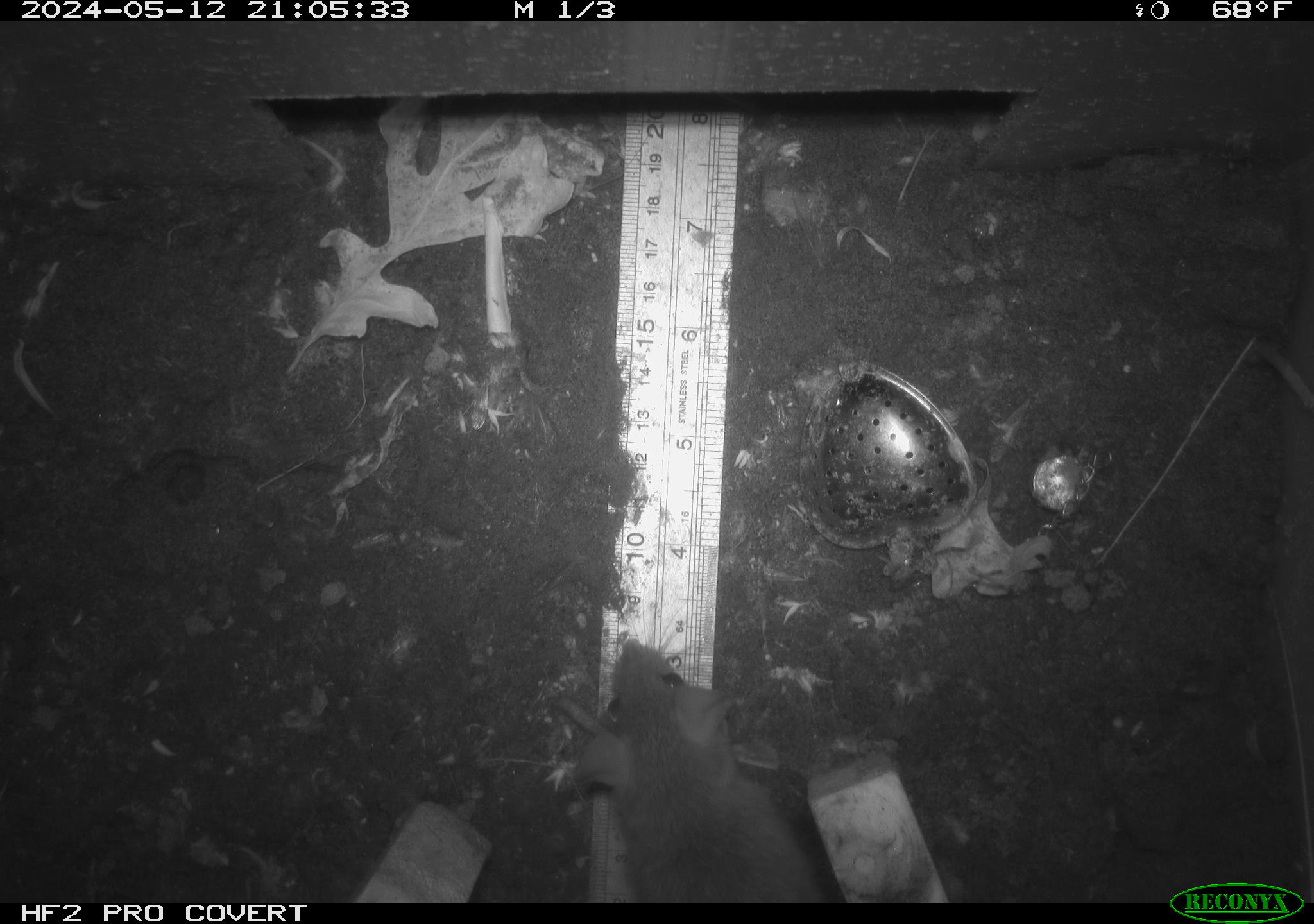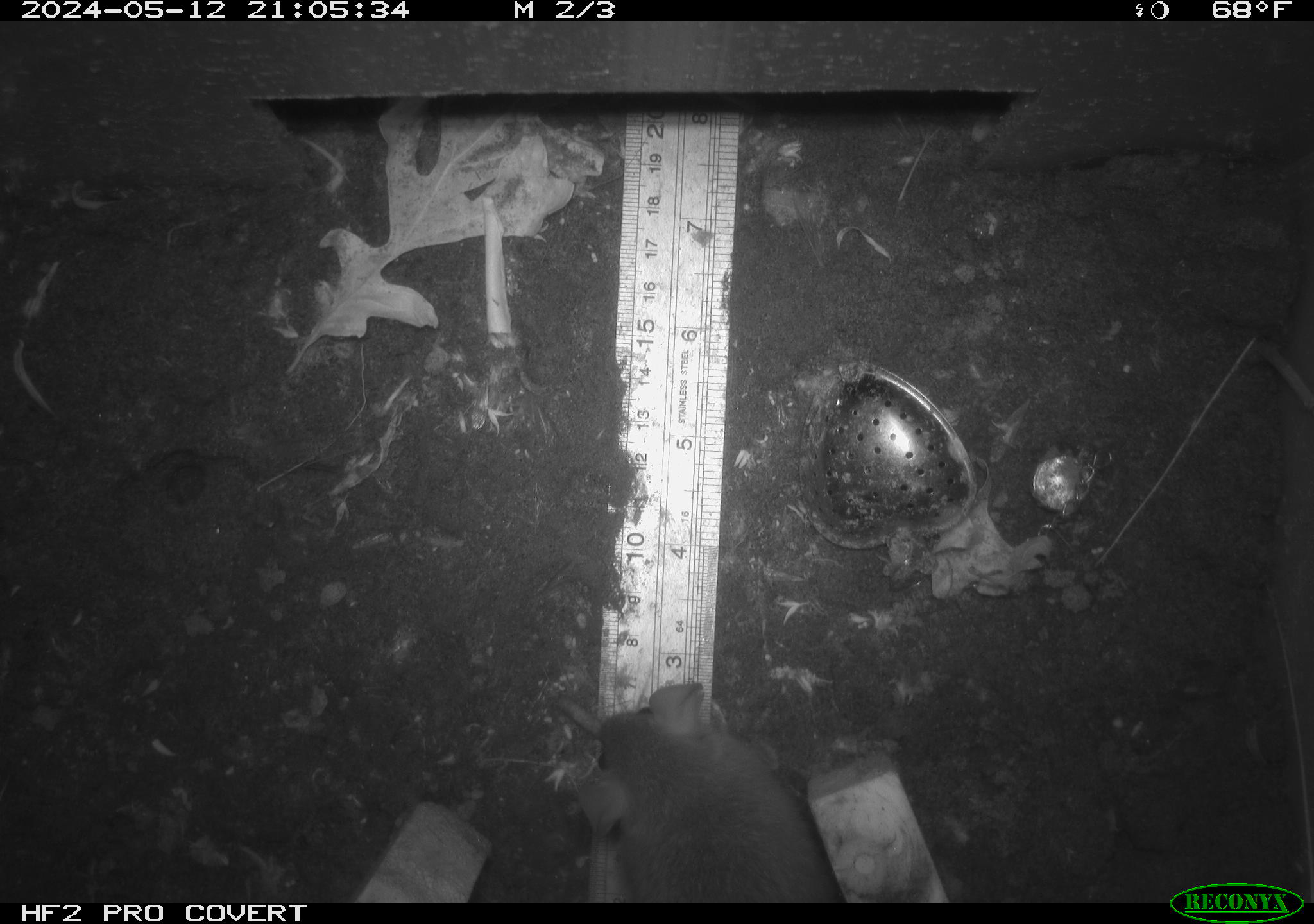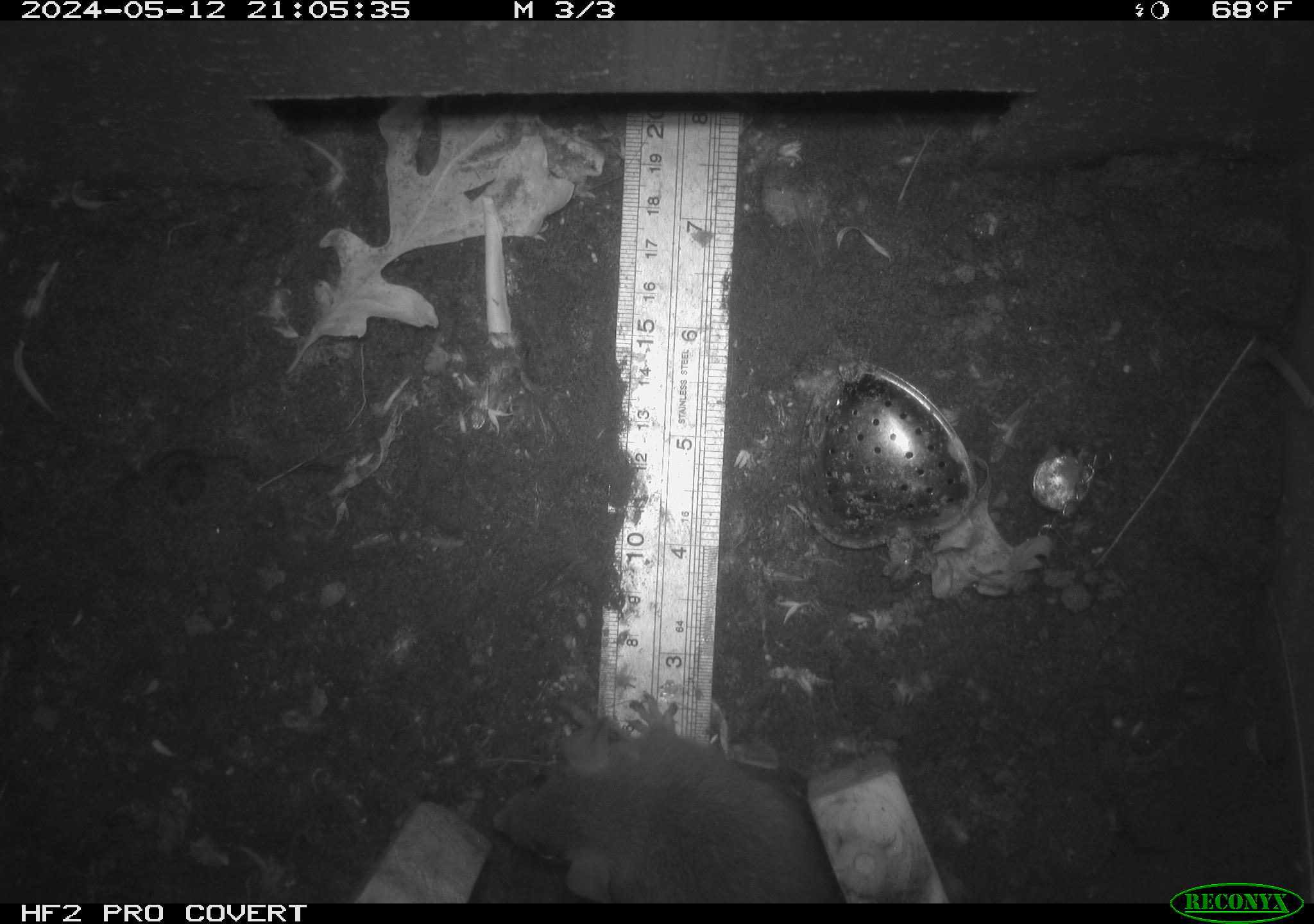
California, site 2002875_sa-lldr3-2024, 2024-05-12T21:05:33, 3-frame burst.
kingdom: Animalia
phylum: Chordata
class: Mammalia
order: Rodentia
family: Muridae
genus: Rattus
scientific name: Rattus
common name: rat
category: rattus species